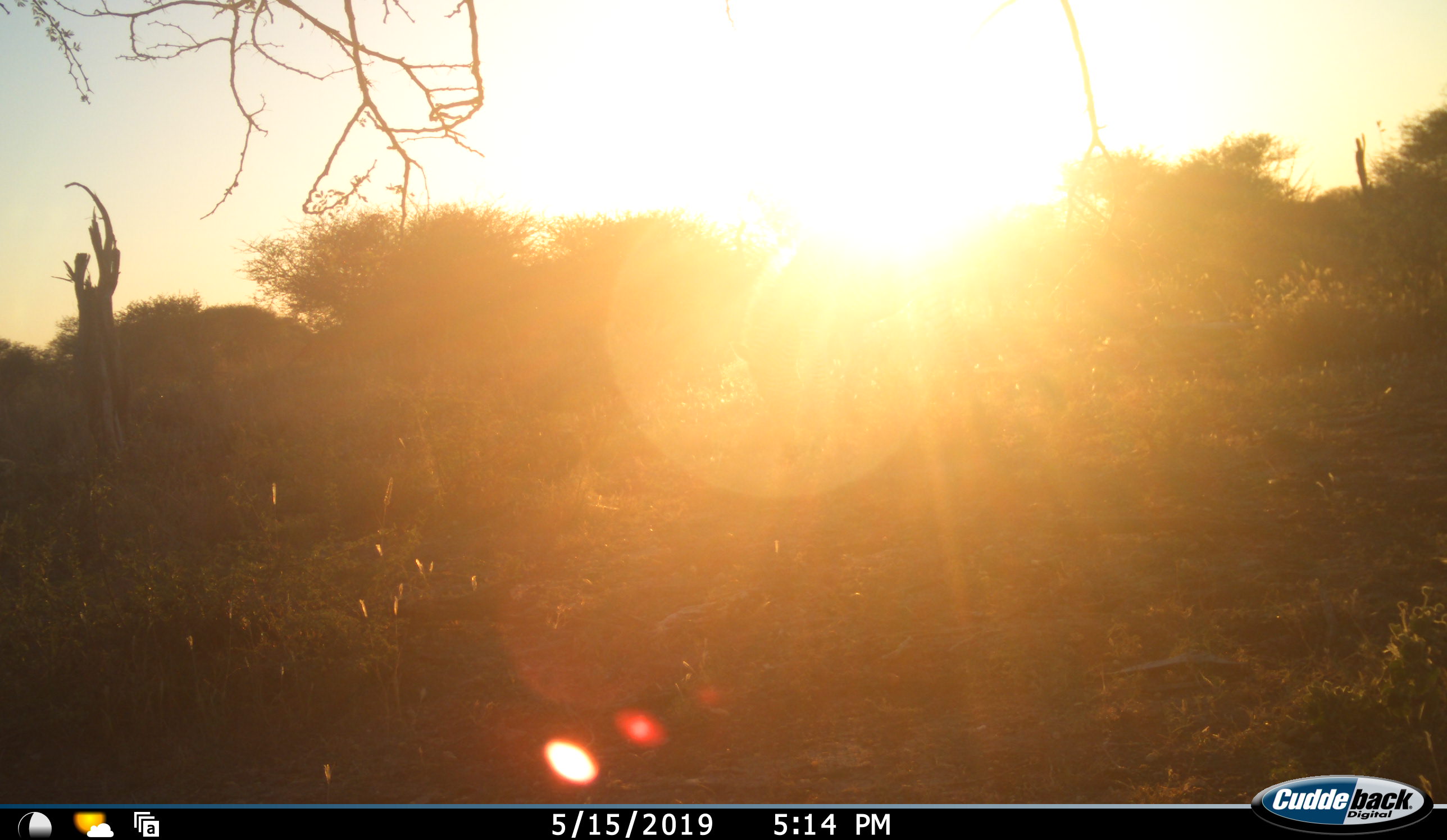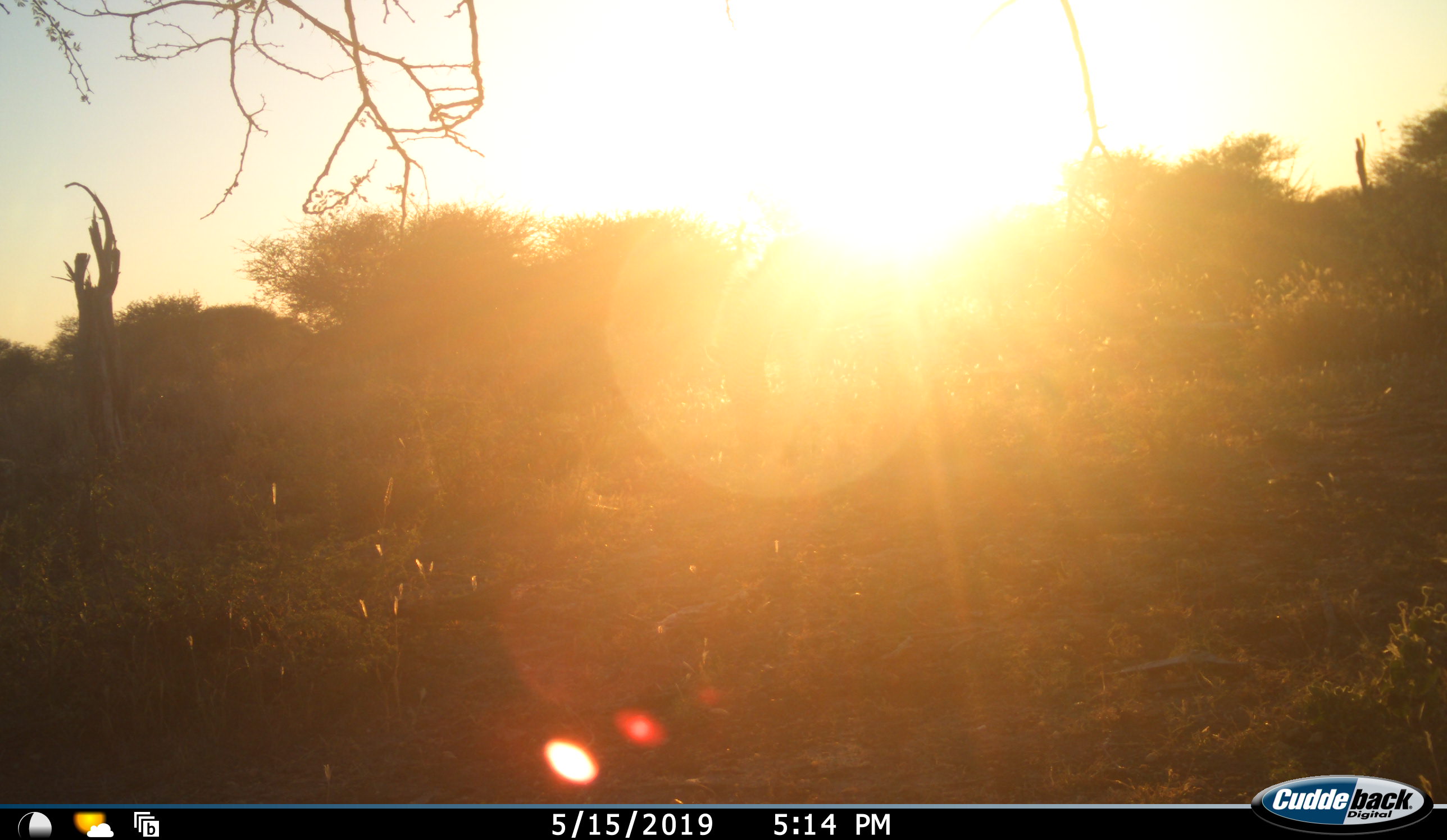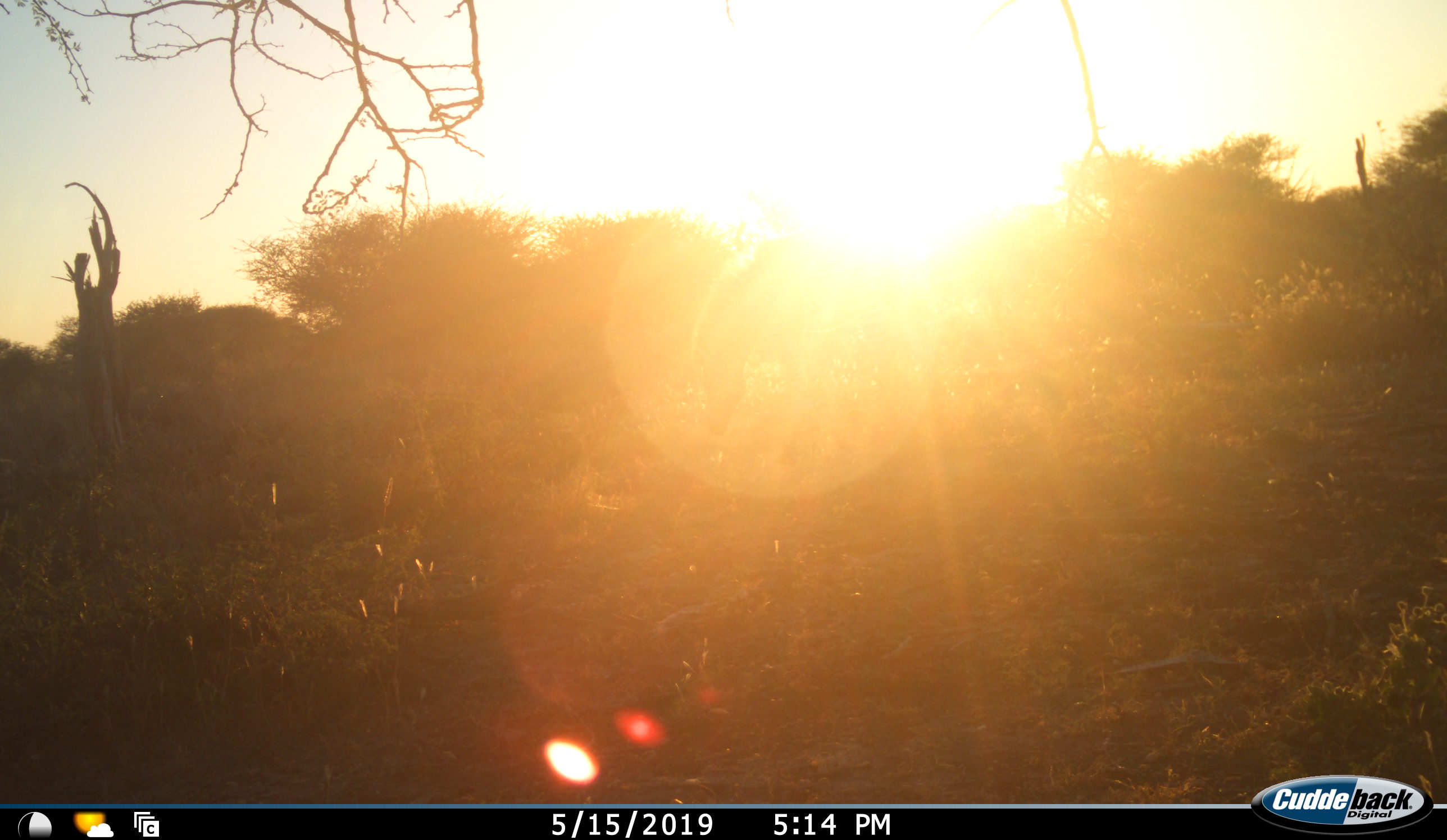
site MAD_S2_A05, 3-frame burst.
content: unidentified animal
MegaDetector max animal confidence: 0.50